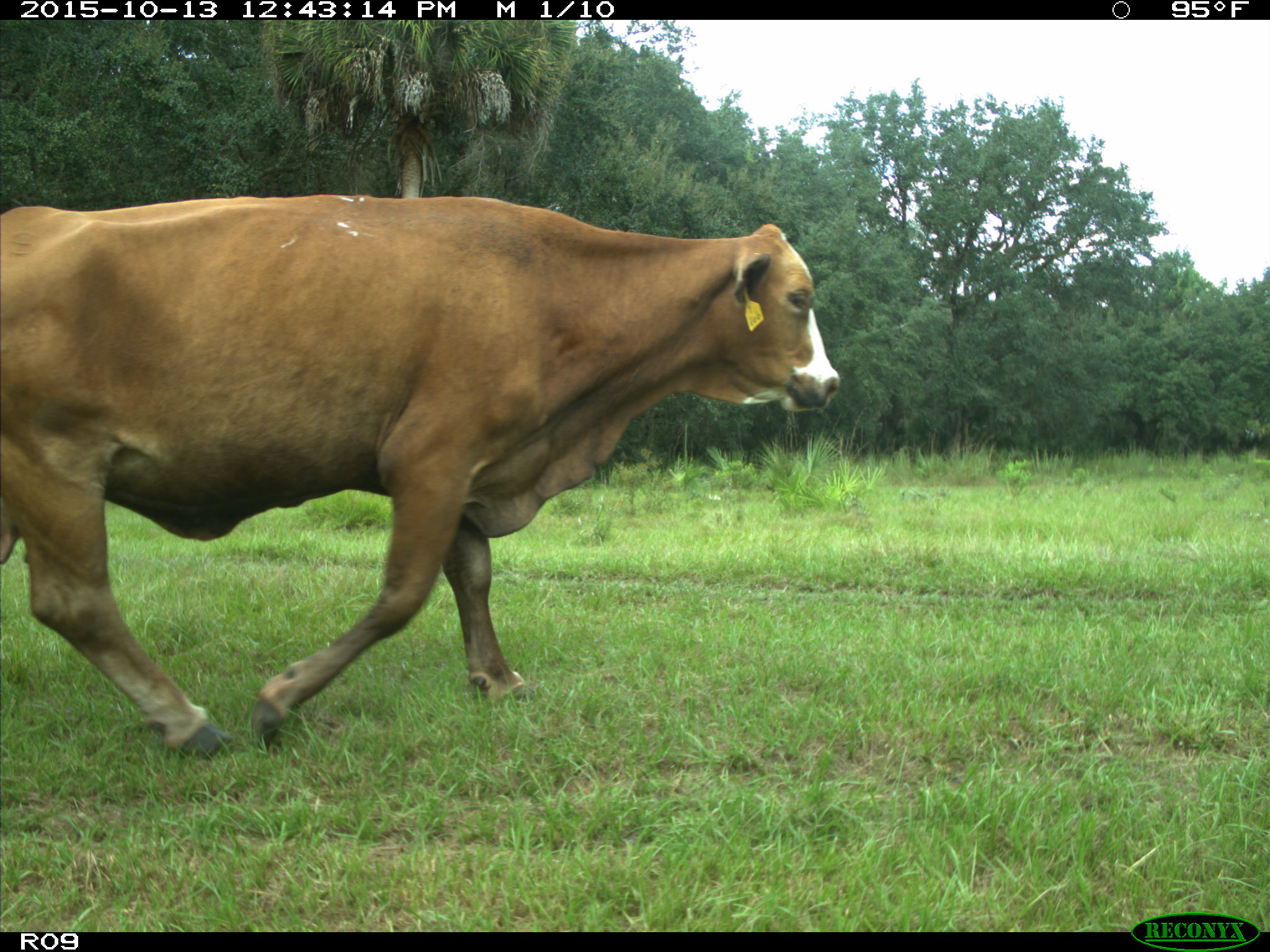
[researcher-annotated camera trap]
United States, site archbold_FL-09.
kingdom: Animalia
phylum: Chordata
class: Mammalia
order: Artiodactyla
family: Bovidae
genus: Bos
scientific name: Bos taurus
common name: domestic cow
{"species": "Bos taurus (domestic cow)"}